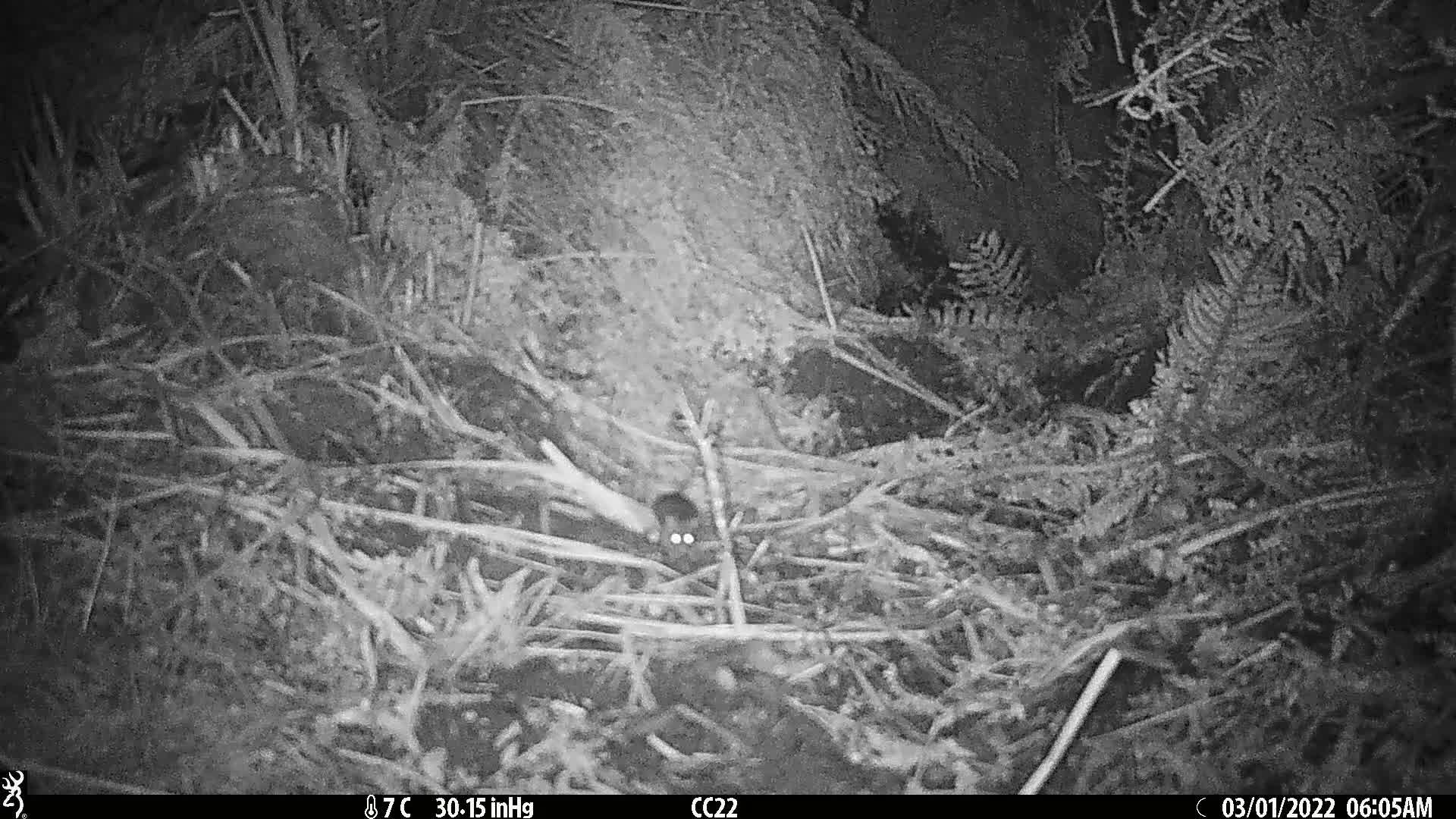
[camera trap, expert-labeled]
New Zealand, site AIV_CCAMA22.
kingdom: Animalia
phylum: Chordata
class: Mammalia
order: Rodentia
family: Muridae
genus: Mus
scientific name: Mus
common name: mouse